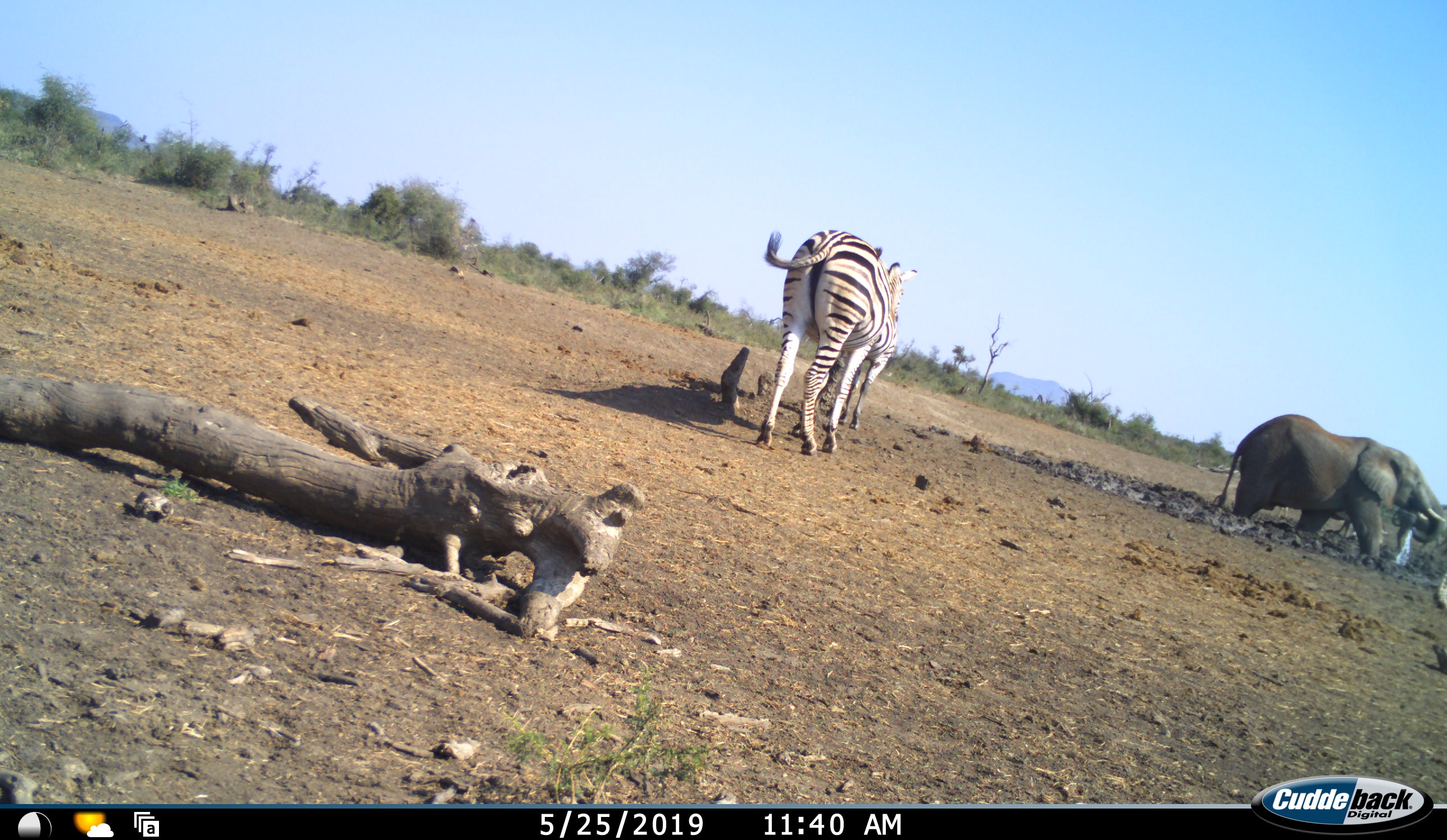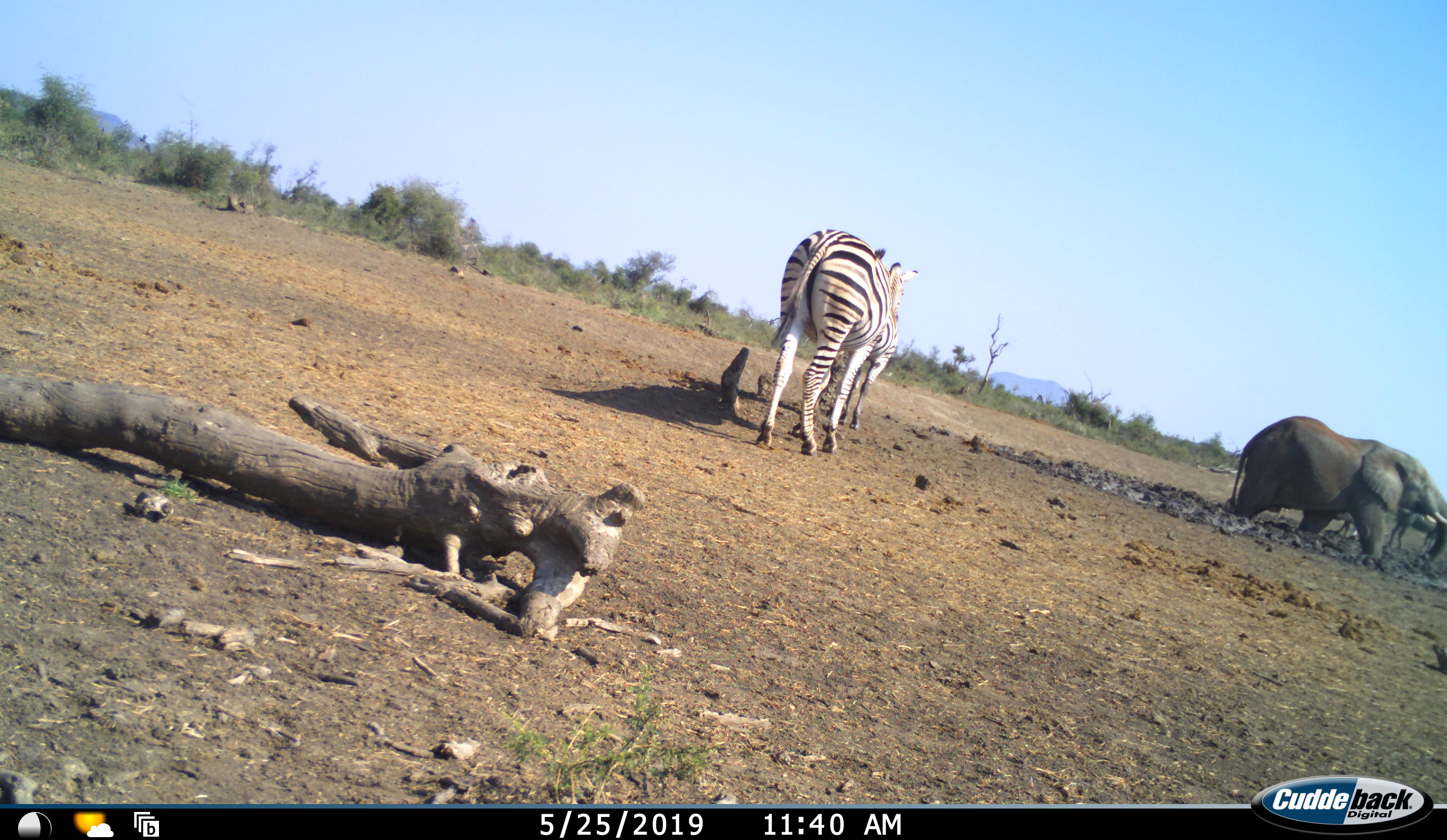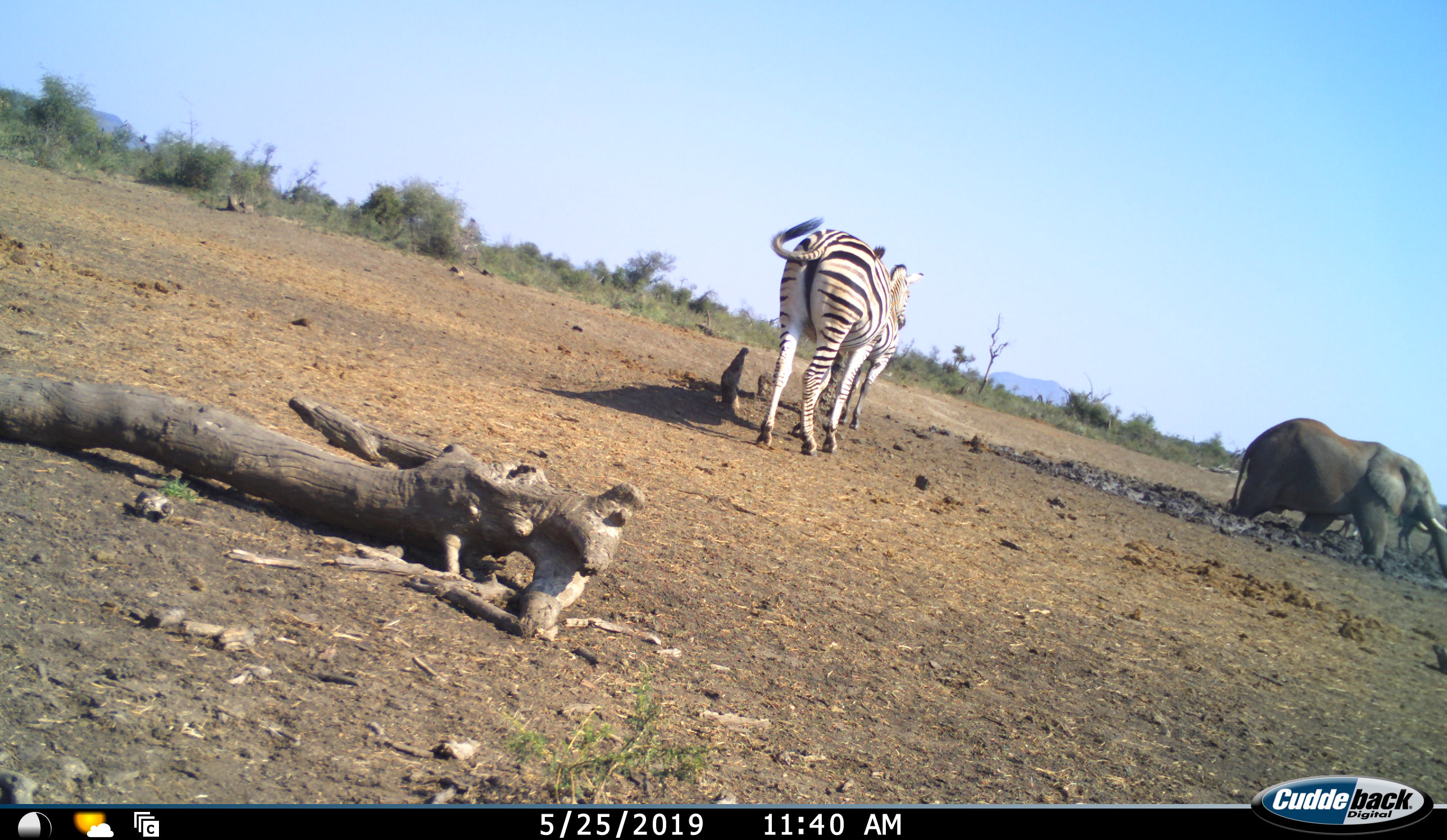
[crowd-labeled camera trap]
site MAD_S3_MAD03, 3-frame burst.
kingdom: Animalia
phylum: Chordata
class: Mammalia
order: Proboscidea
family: Elephantidae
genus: Loxodonta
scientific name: Loxodonta africana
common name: african bush elephant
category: elephant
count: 1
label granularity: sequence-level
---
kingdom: Animalia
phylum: Chordata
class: Mammalia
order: Perissodactyla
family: Equidae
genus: Equus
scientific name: Equus quagga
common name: plains zebra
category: zebraplains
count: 1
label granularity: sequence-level